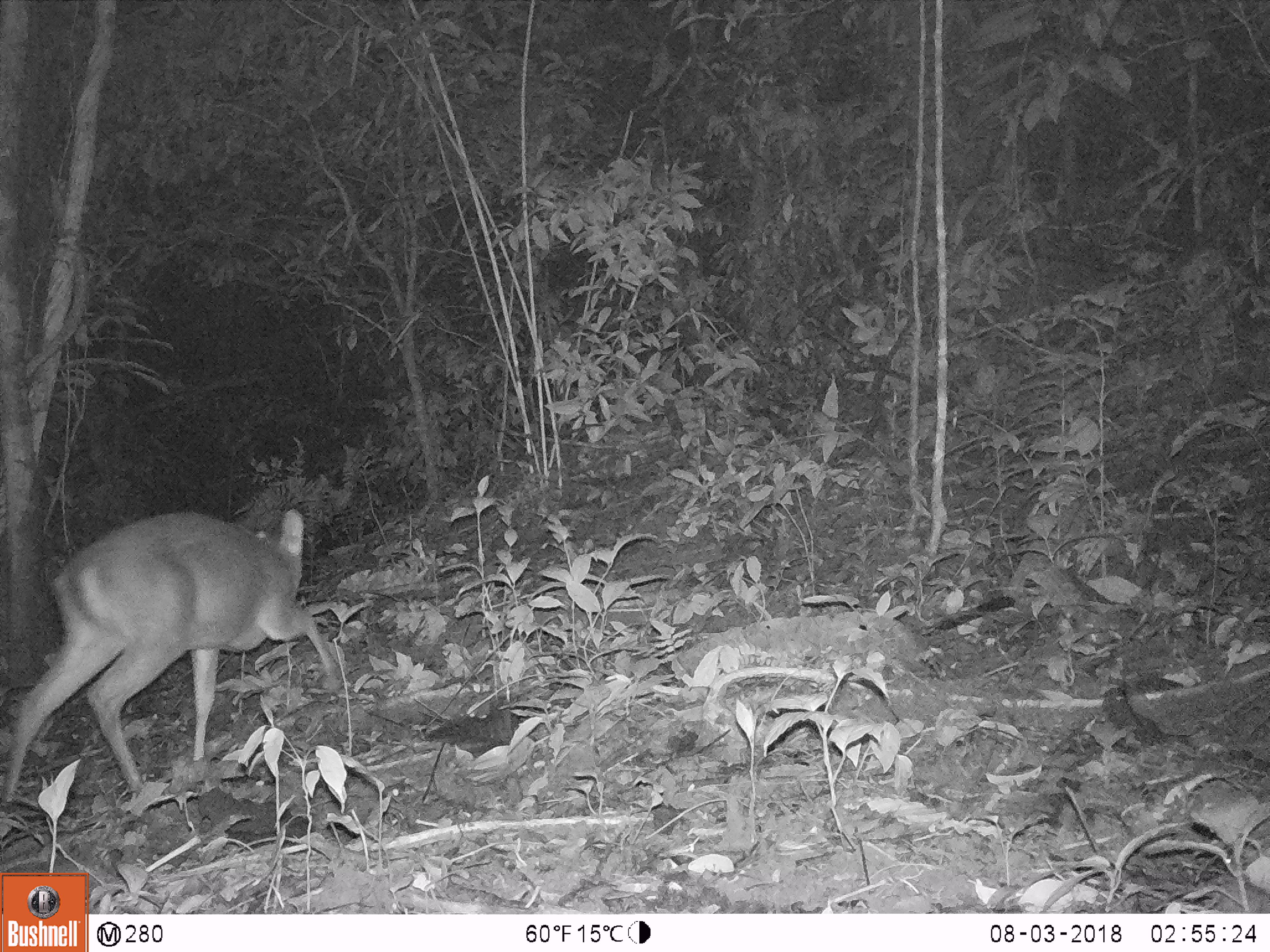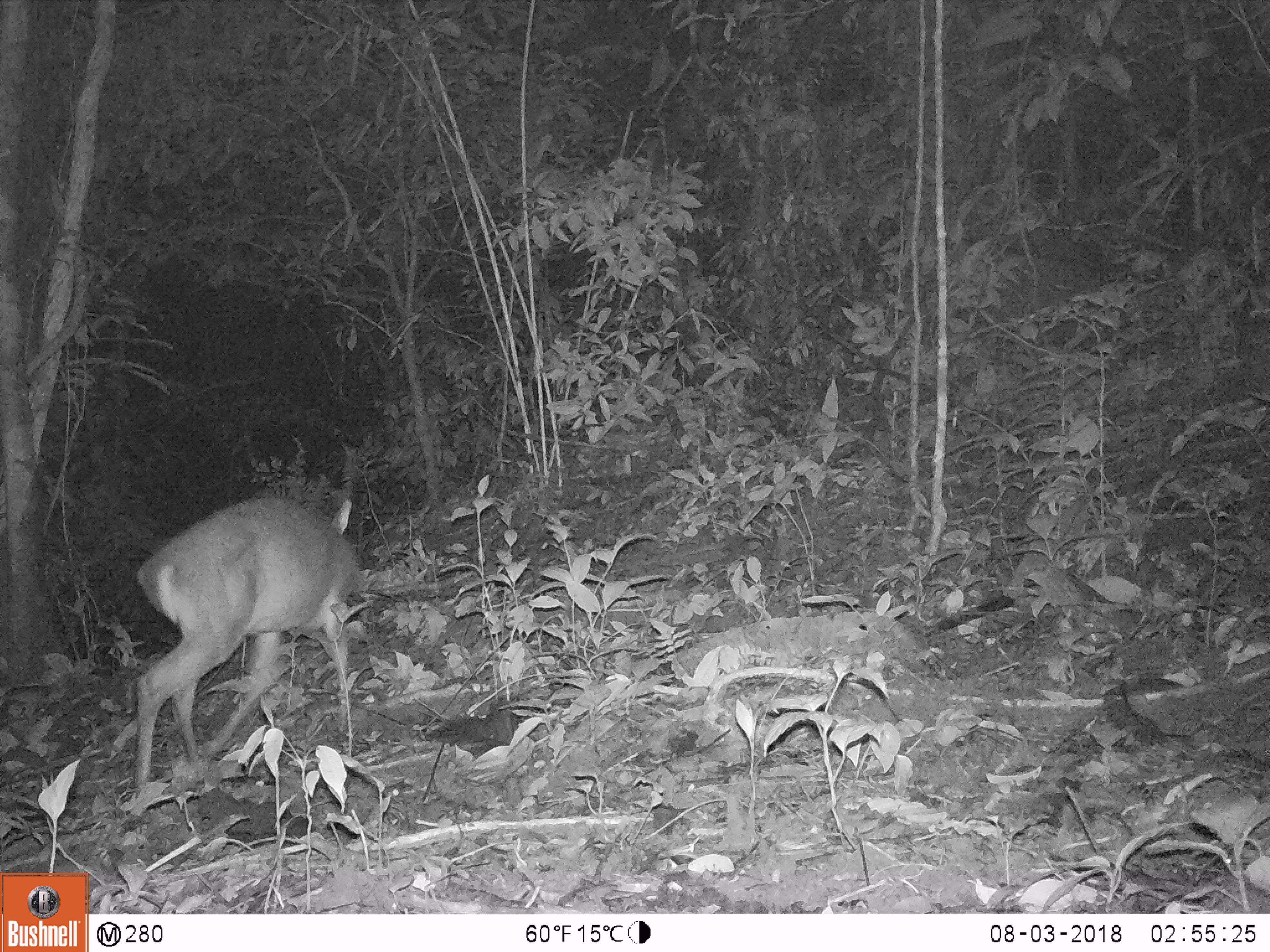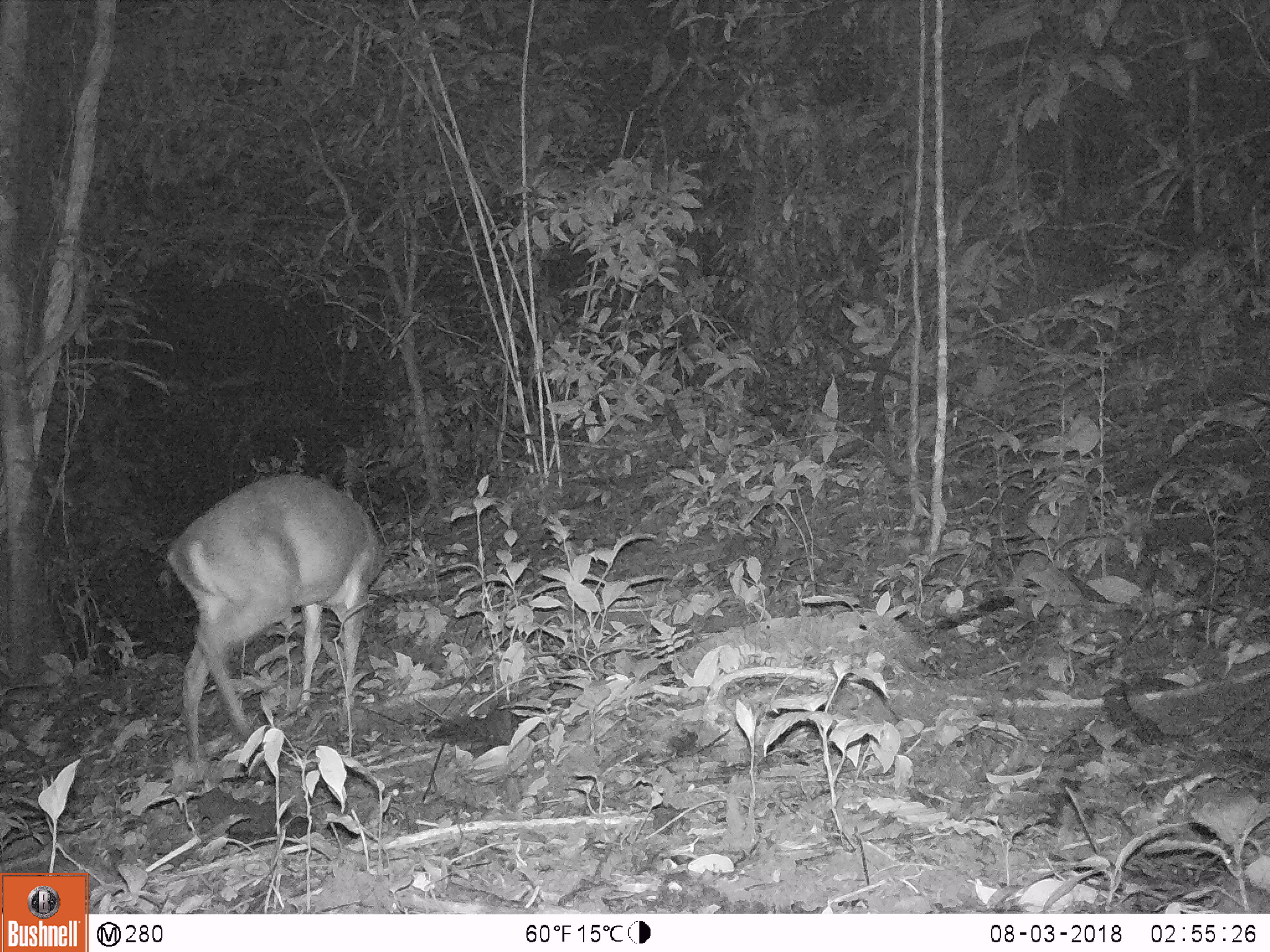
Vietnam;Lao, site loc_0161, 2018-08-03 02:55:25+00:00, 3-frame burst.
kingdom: Animalia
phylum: Chordata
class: Mammalia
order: Artiodactyla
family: Cervidae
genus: Muntiacus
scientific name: Muntiacus vuquangensis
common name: large-antlered muntjac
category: large antlered muntjac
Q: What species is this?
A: Large antlered muntjac (large-antlered muntjac) (Muntiacus vuquangensis).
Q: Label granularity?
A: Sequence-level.